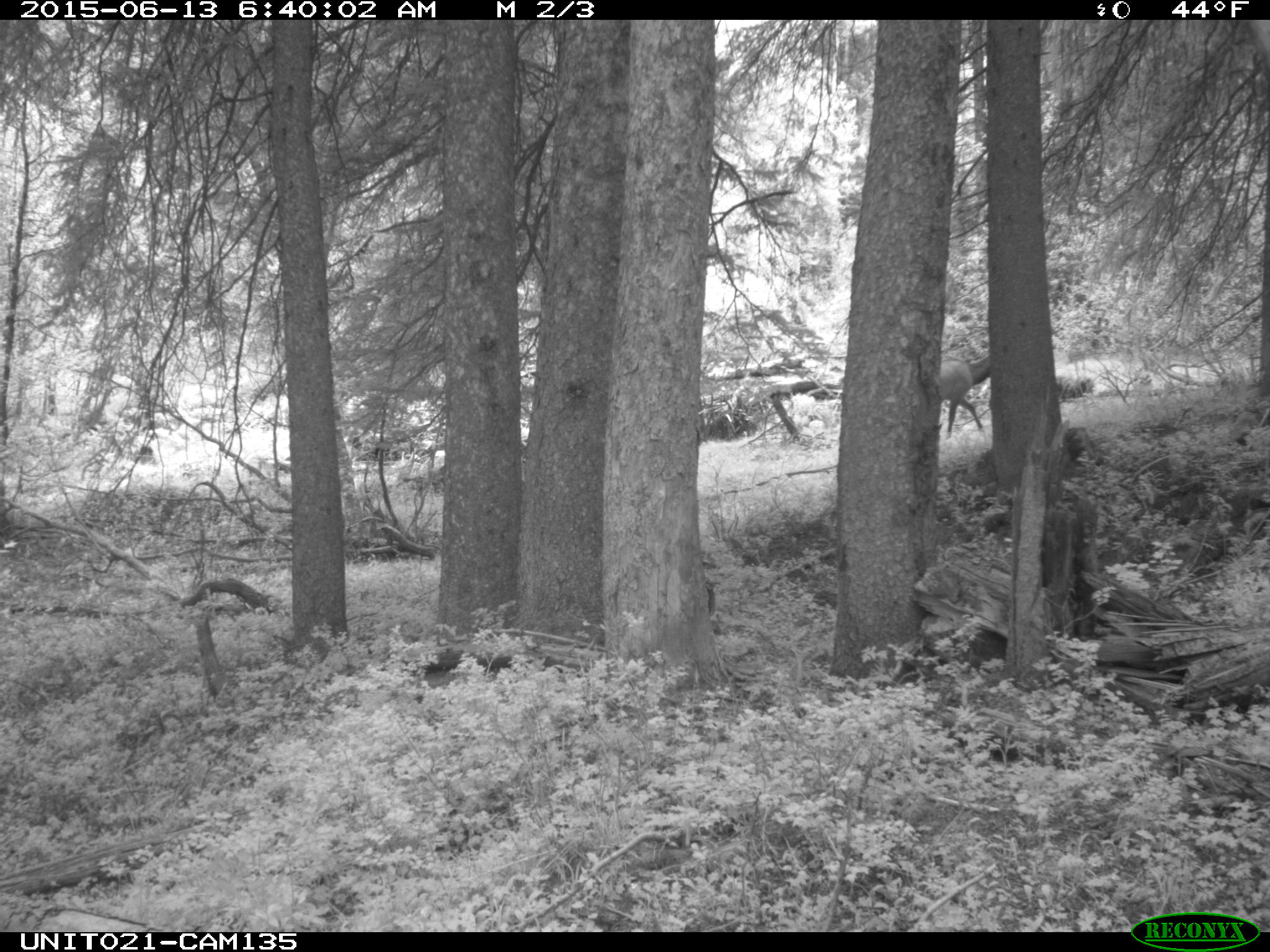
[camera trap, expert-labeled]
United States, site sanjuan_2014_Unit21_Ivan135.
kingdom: Animalia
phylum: Chordata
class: Mammalia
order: Artiodactyla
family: Cervidae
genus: Cervus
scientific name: Cervus elaphus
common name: red deer